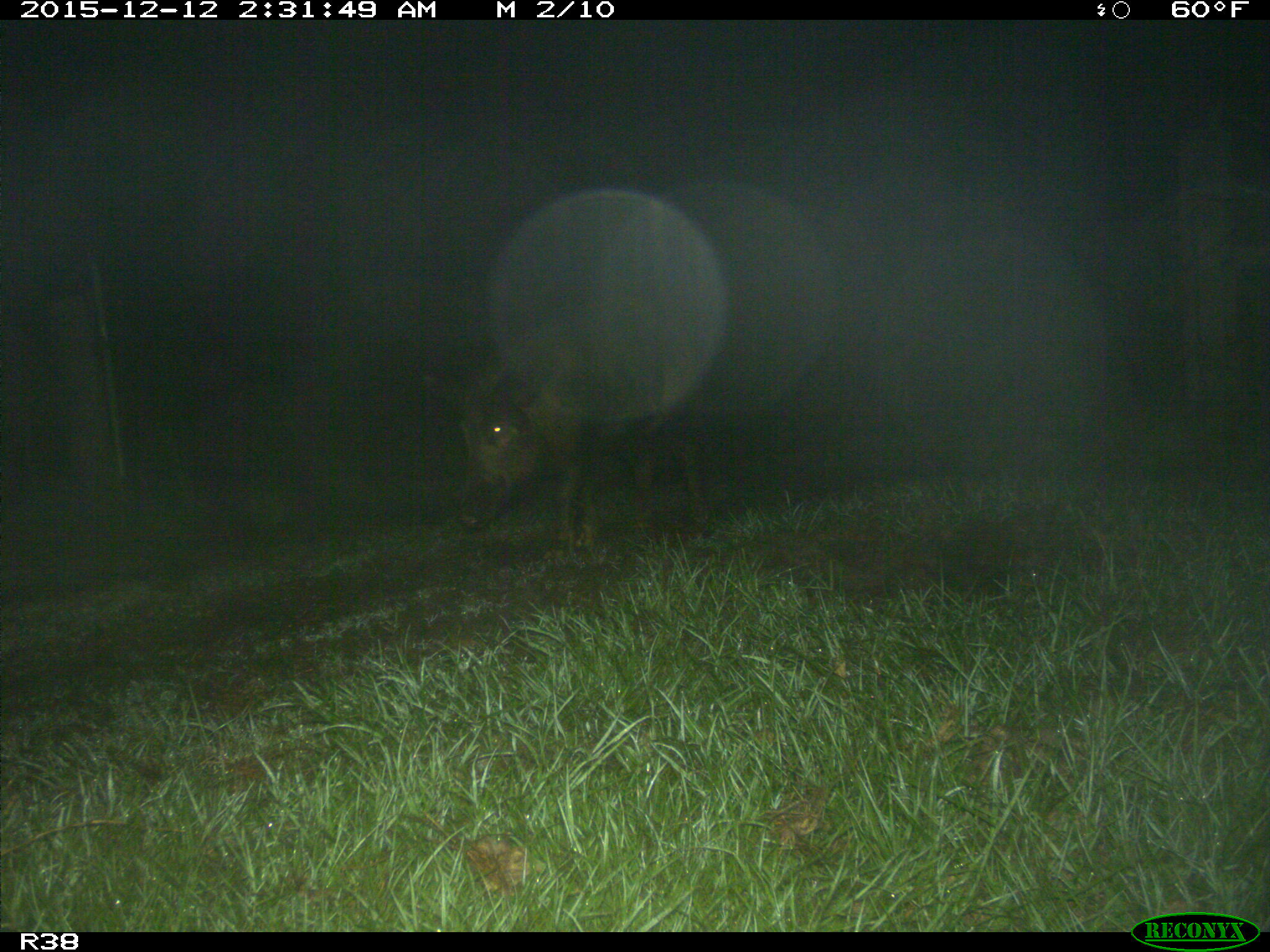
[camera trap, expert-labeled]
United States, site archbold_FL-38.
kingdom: Animalia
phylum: Chordata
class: Mammalia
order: Artiodactyla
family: Suidae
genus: Sus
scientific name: Sus scrofa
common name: wild boar